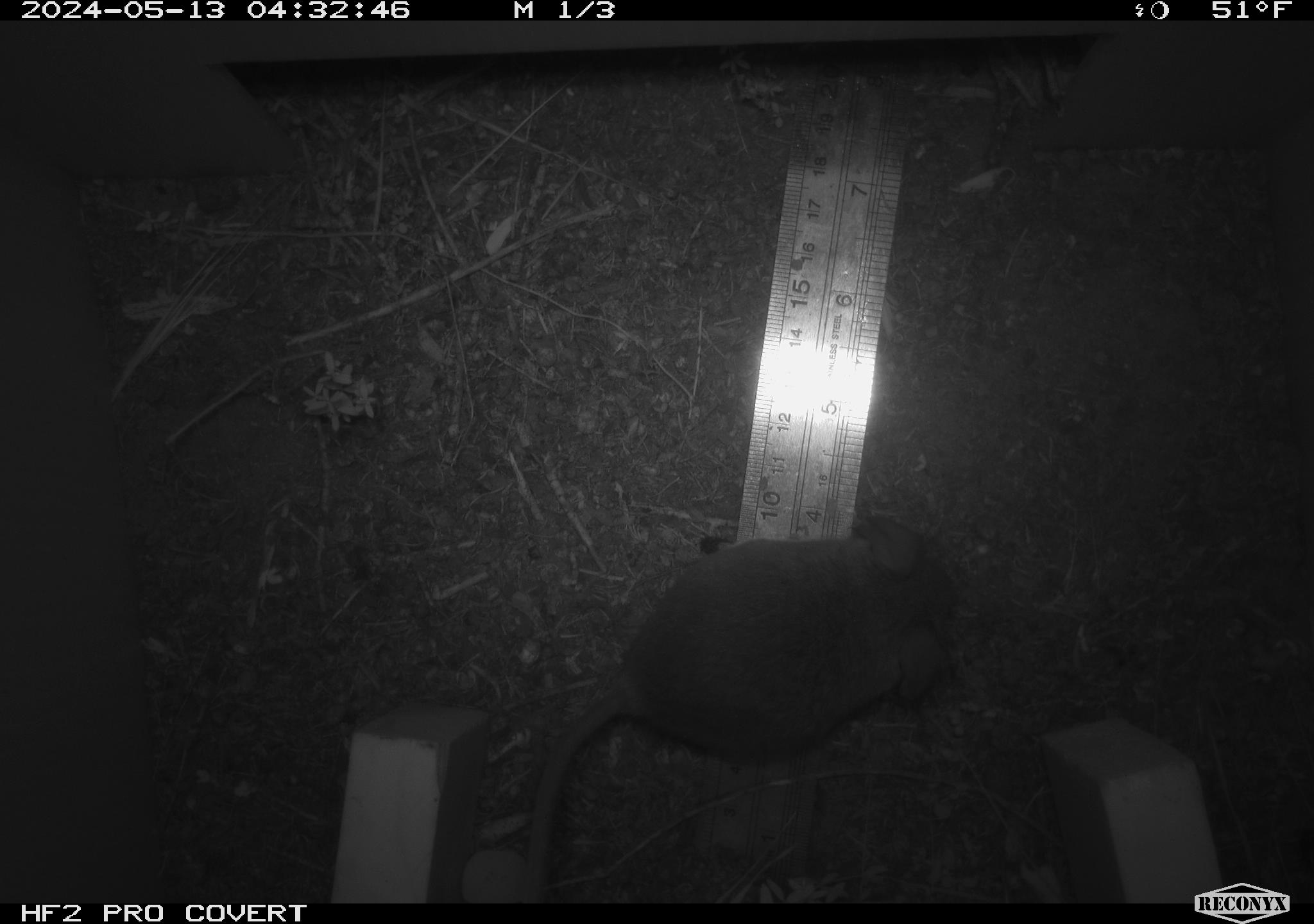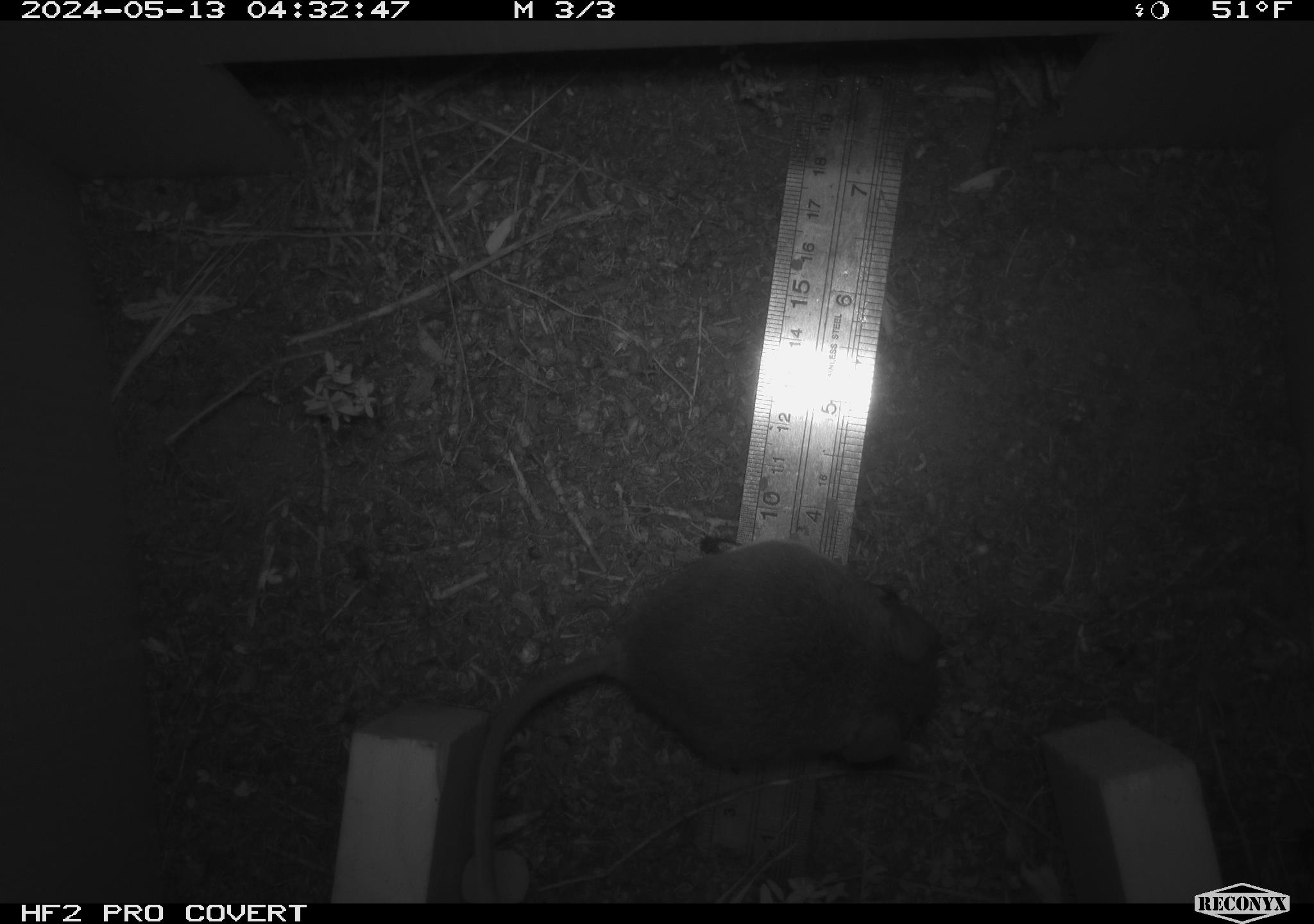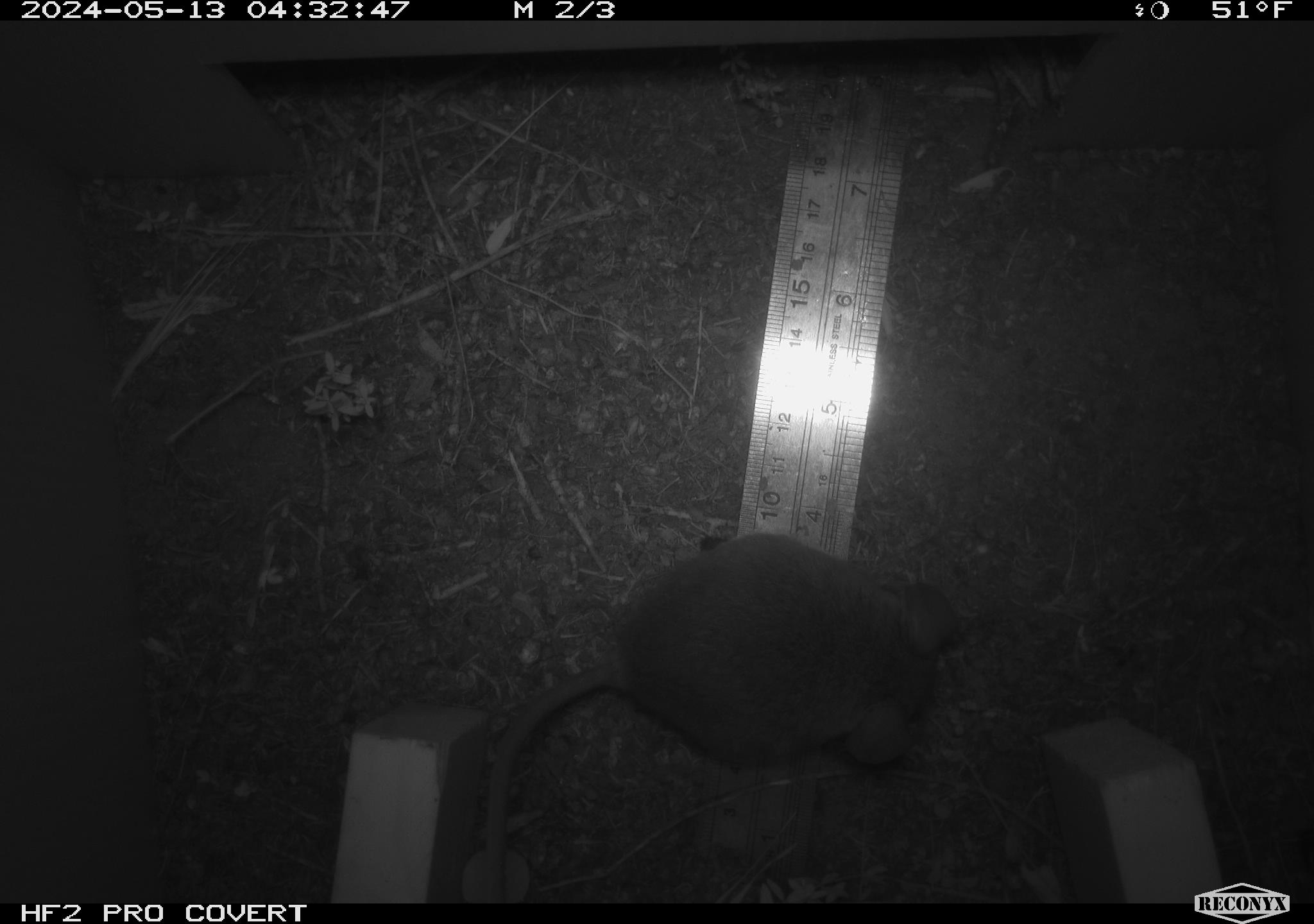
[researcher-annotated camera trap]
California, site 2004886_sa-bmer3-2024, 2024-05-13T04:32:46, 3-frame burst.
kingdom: Animalia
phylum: Chordata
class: Mammalia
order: Rodentia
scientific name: Rodentia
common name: mouse species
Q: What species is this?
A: Mouse species (Rodentia).